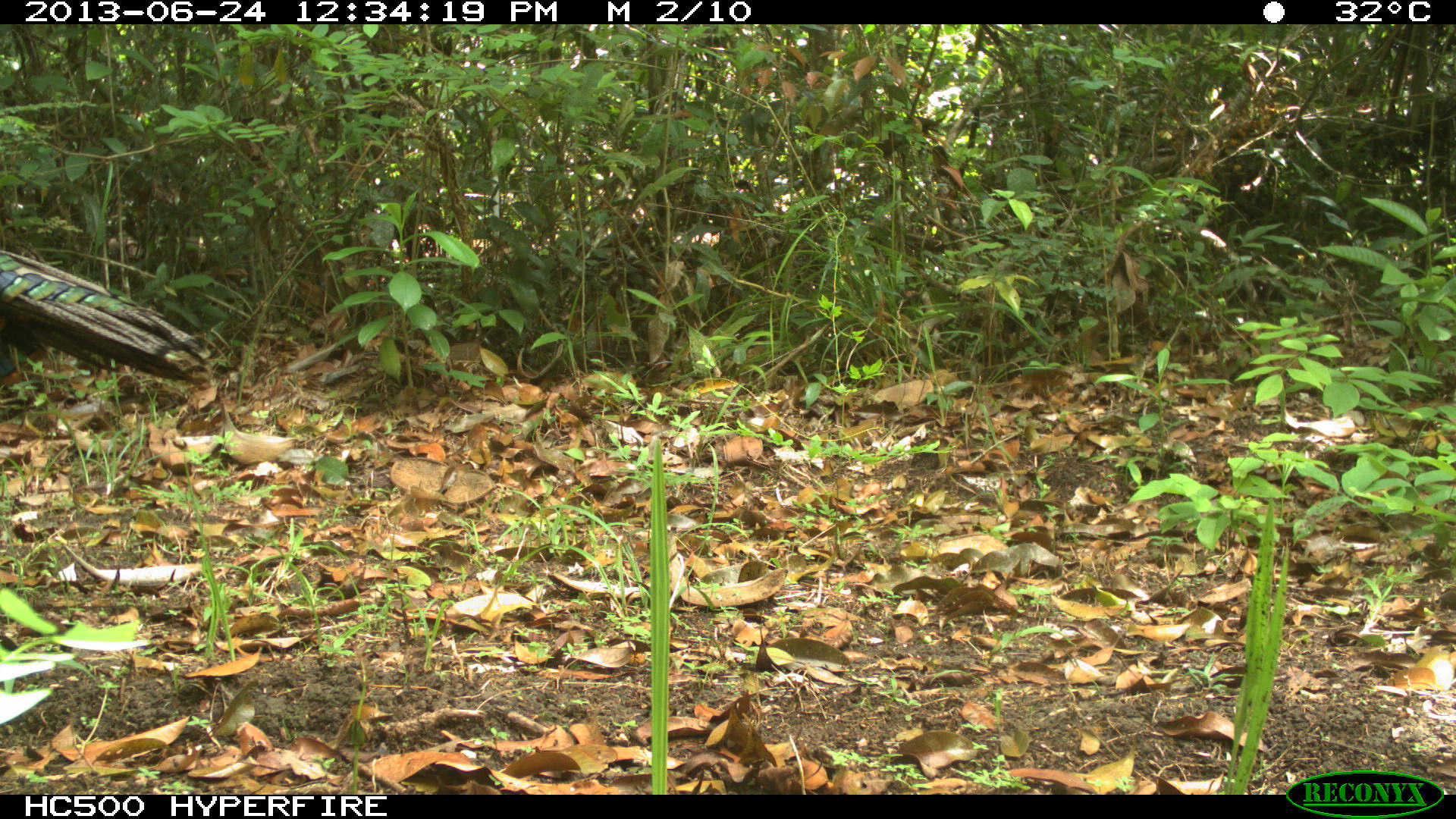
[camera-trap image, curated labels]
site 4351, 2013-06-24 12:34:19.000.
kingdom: Animalia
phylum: Chordata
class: Aves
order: Galliformes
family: Phasianidae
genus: Meleagris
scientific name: Meleagris ocellata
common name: ocellated turkey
Meleagris ocellata (ocellated turkey), count 1.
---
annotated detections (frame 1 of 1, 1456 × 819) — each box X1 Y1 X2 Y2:
meleagris ocellata: 0 239 207 393